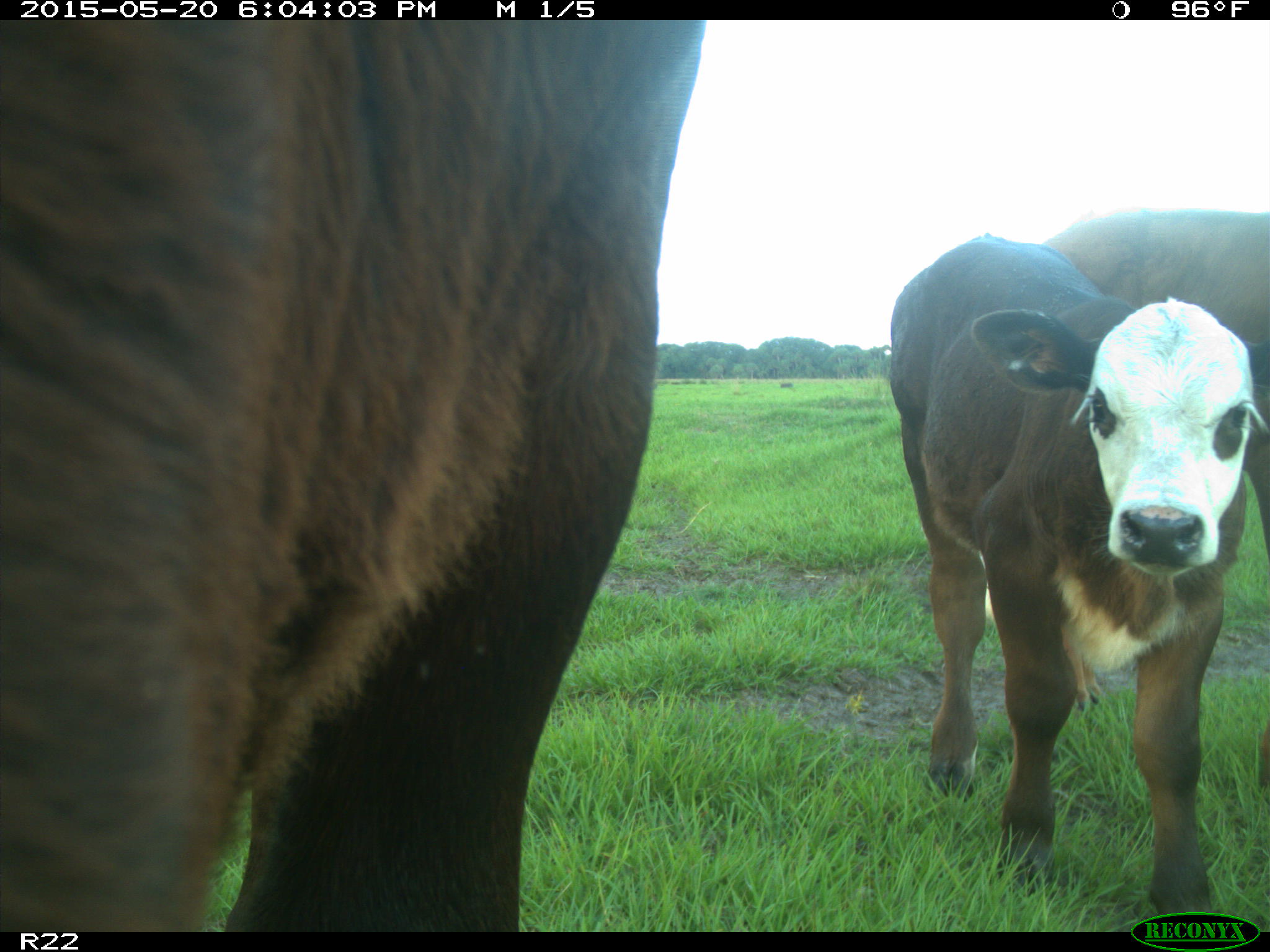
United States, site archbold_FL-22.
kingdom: Animalia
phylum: Chordata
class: Mammalia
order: Artiodactyla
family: Bovidae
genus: Bos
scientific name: Bos taurus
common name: domestic cow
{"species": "Bos taurus (domestic cow)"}